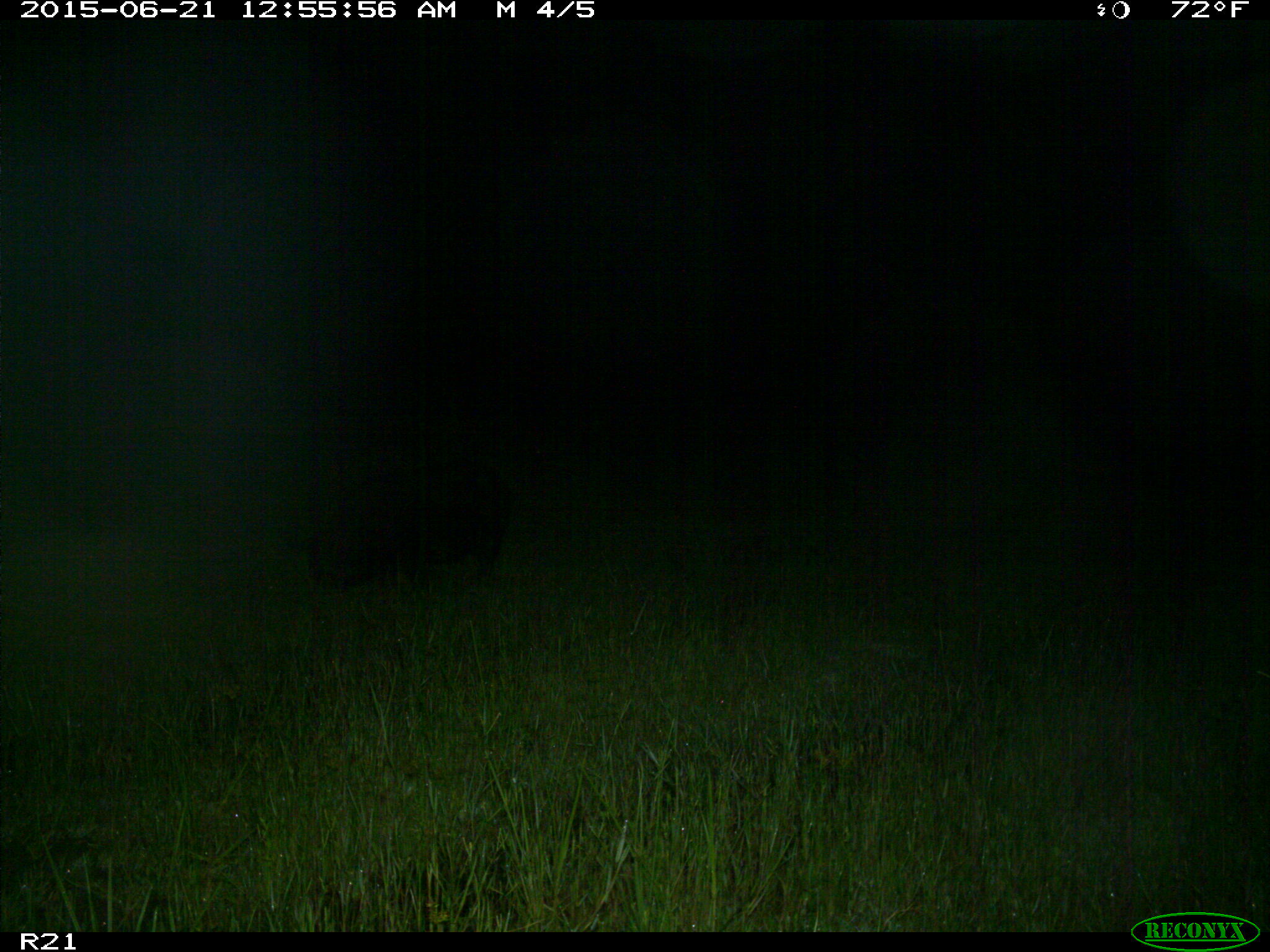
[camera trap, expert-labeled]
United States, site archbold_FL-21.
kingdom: Animalia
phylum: Chordata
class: Mammalia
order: Artiodactyla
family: Suidae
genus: Sus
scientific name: Sus scrofa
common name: wild boar